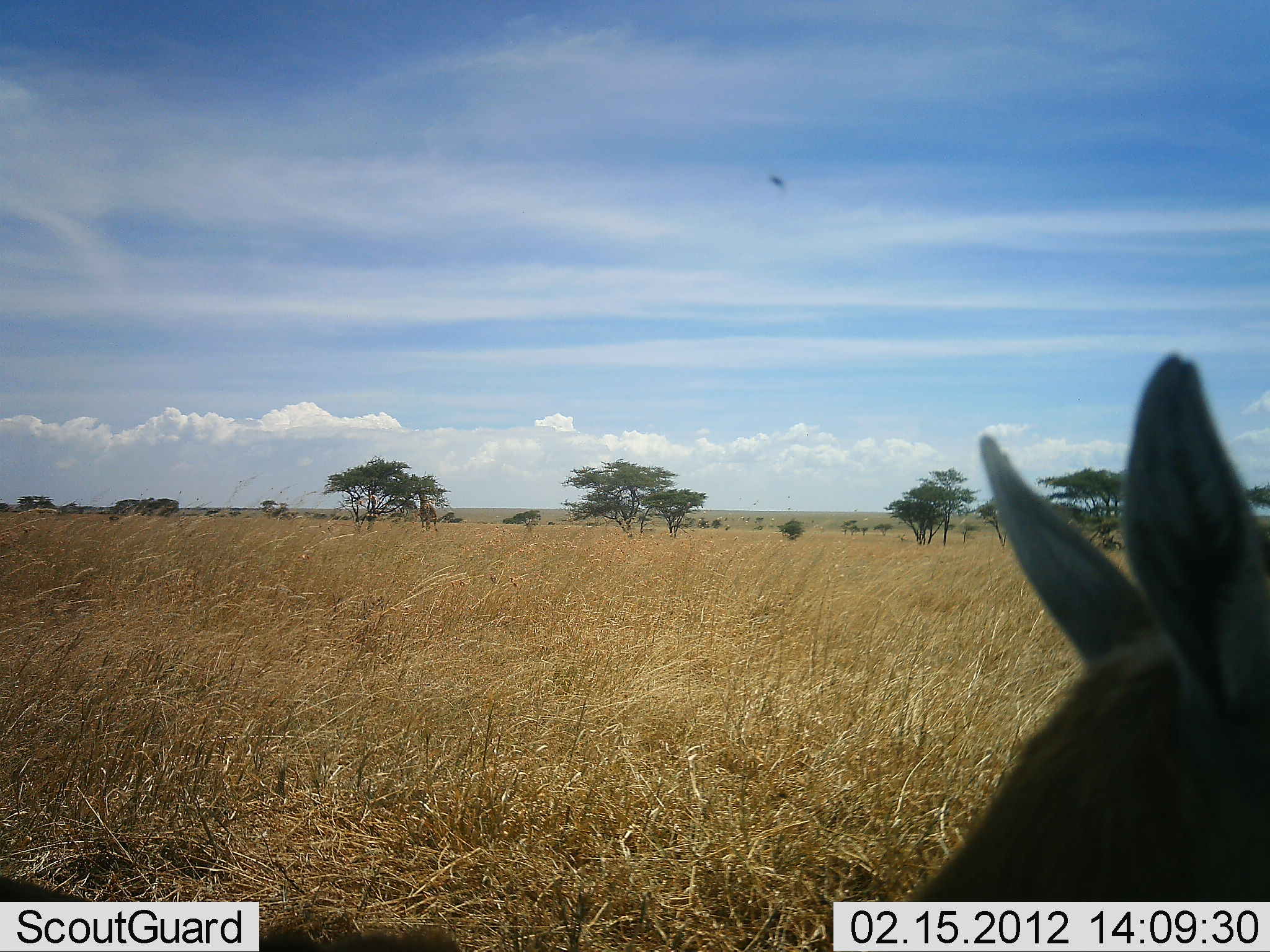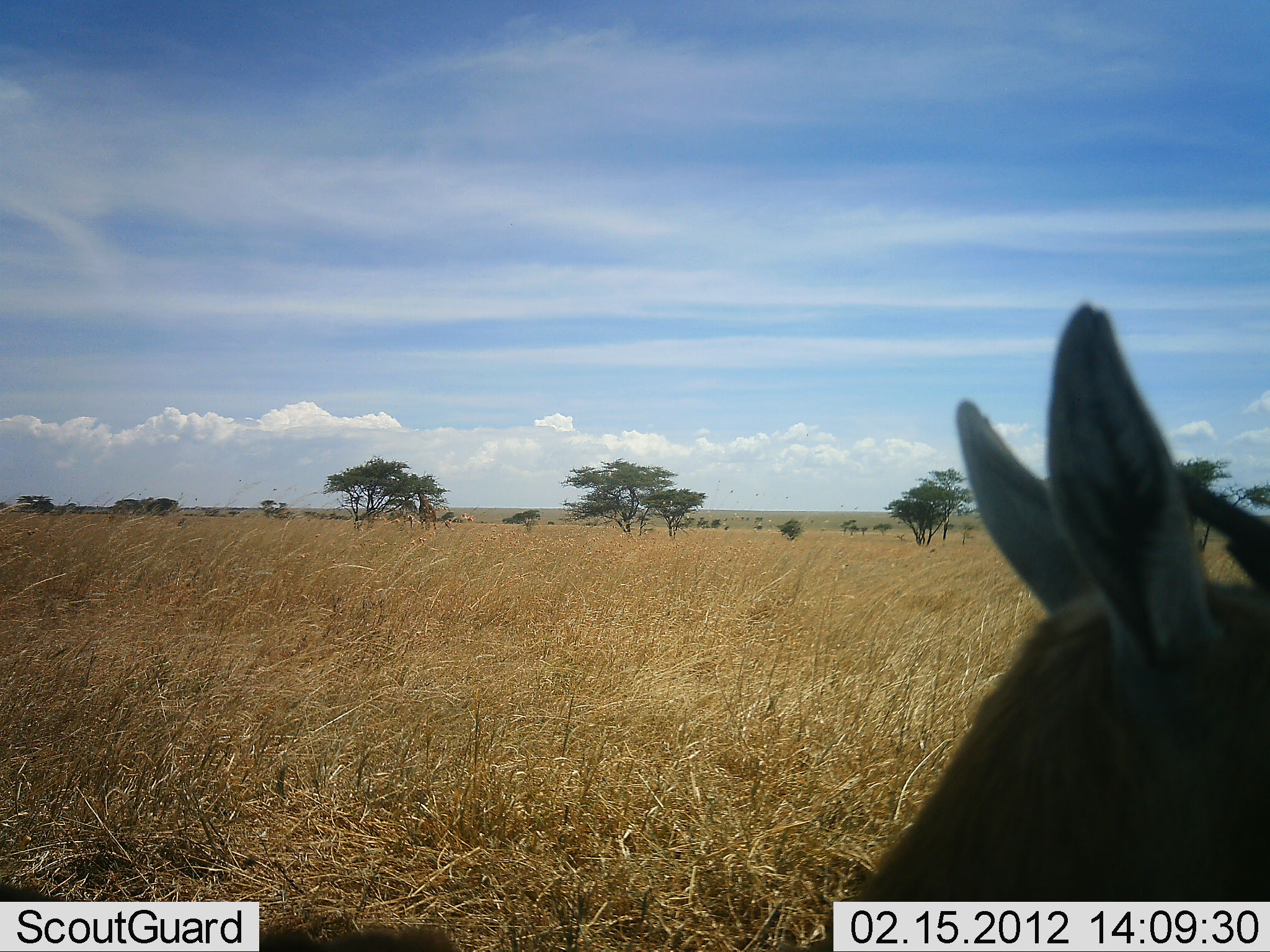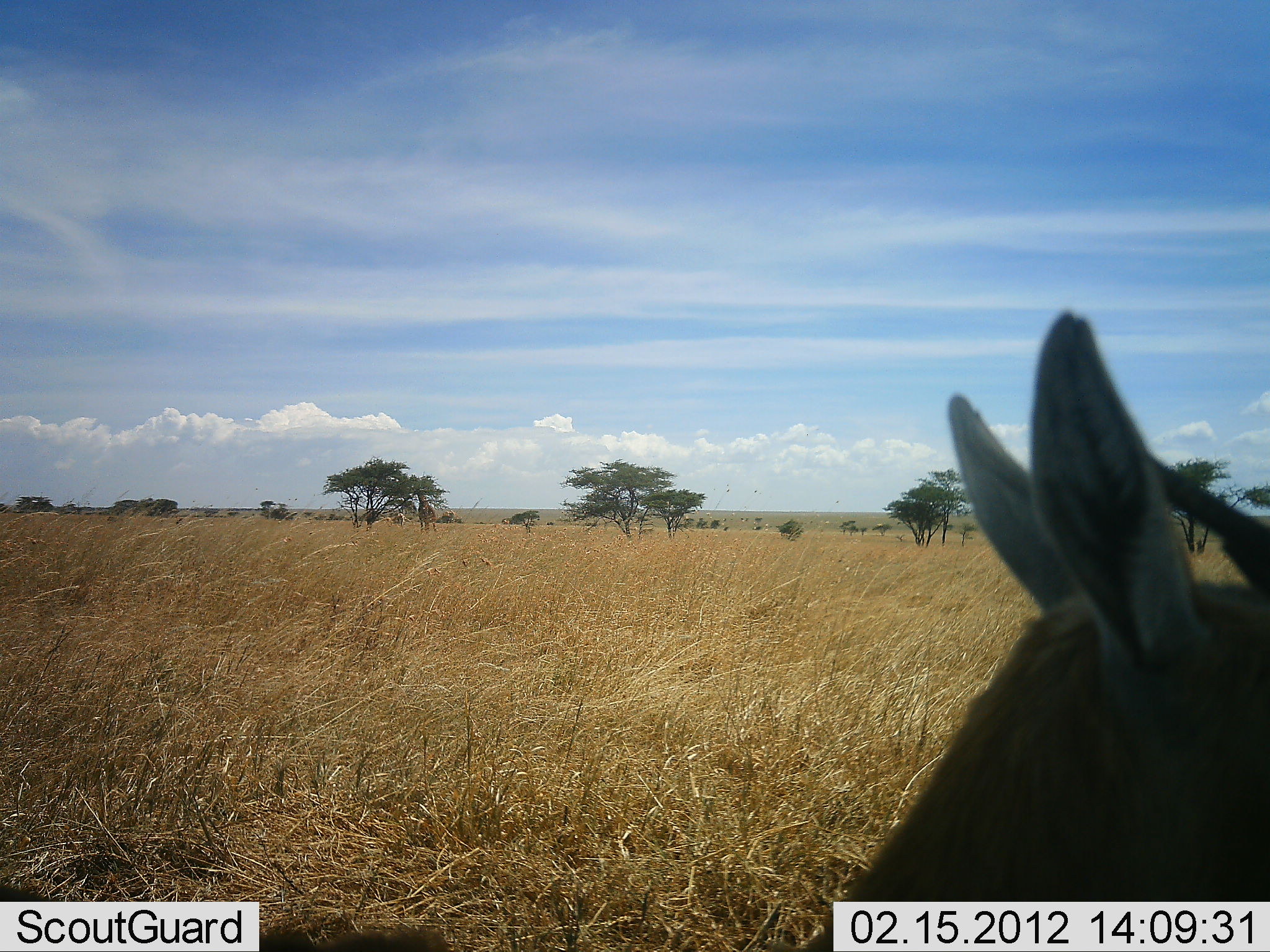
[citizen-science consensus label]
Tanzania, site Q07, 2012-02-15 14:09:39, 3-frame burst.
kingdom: Animalia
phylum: Chordata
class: Mammalia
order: Artiodactyla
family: Bovidae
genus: Eudorcas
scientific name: Eudorcas thomsonii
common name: thomson's gazelle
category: gazellethomsons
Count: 1.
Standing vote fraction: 100%.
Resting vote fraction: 0%.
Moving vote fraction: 0%.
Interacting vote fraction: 0%.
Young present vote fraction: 0%.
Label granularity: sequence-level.